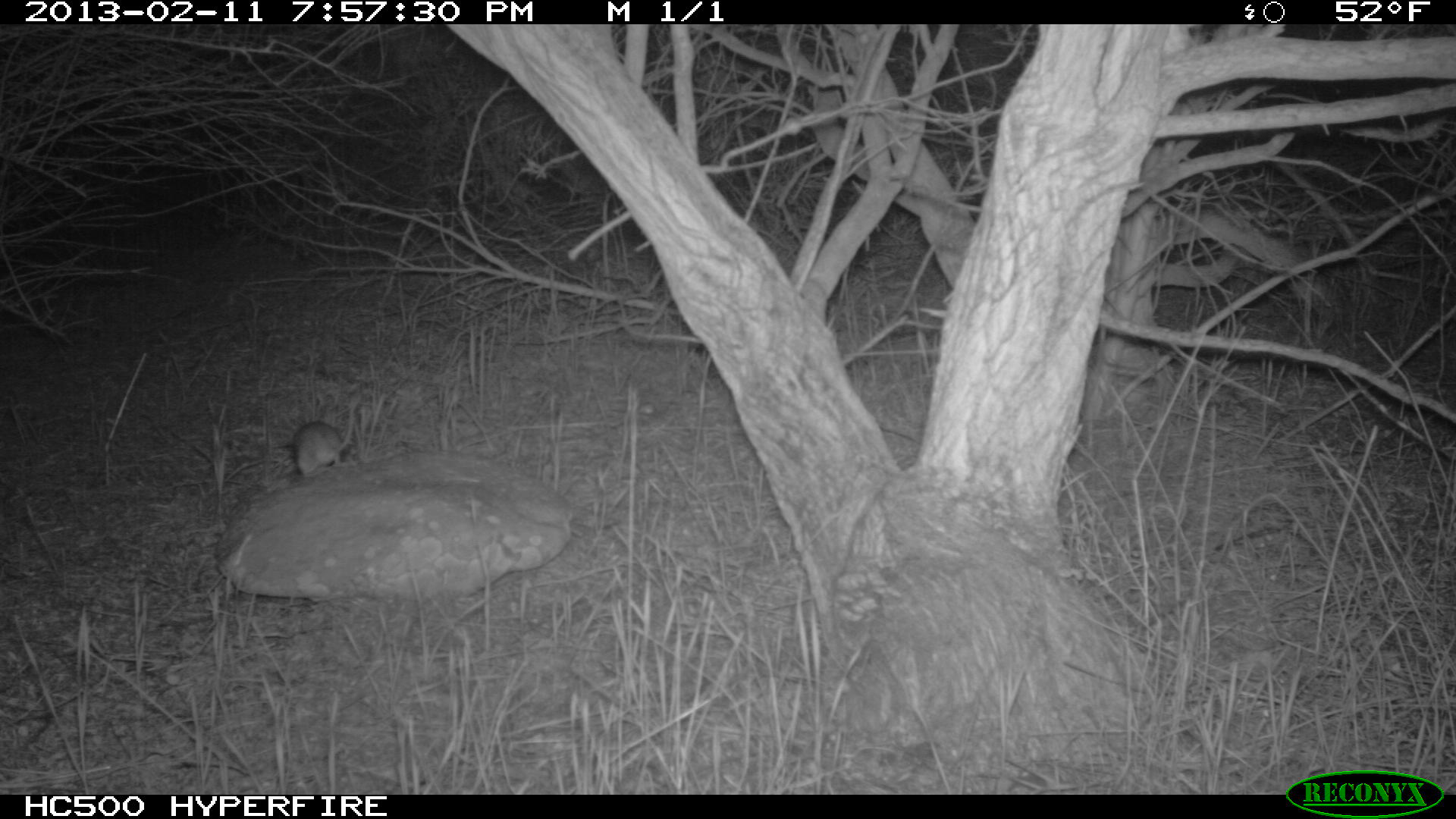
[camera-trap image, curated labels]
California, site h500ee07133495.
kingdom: Animalia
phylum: Chordata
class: Mammalia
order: Rodentia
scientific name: Rodentia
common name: rodent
Rodent (Rodentia).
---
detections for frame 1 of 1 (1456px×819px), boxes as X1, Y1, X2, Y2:
rodent: 293, 394, 359, 475